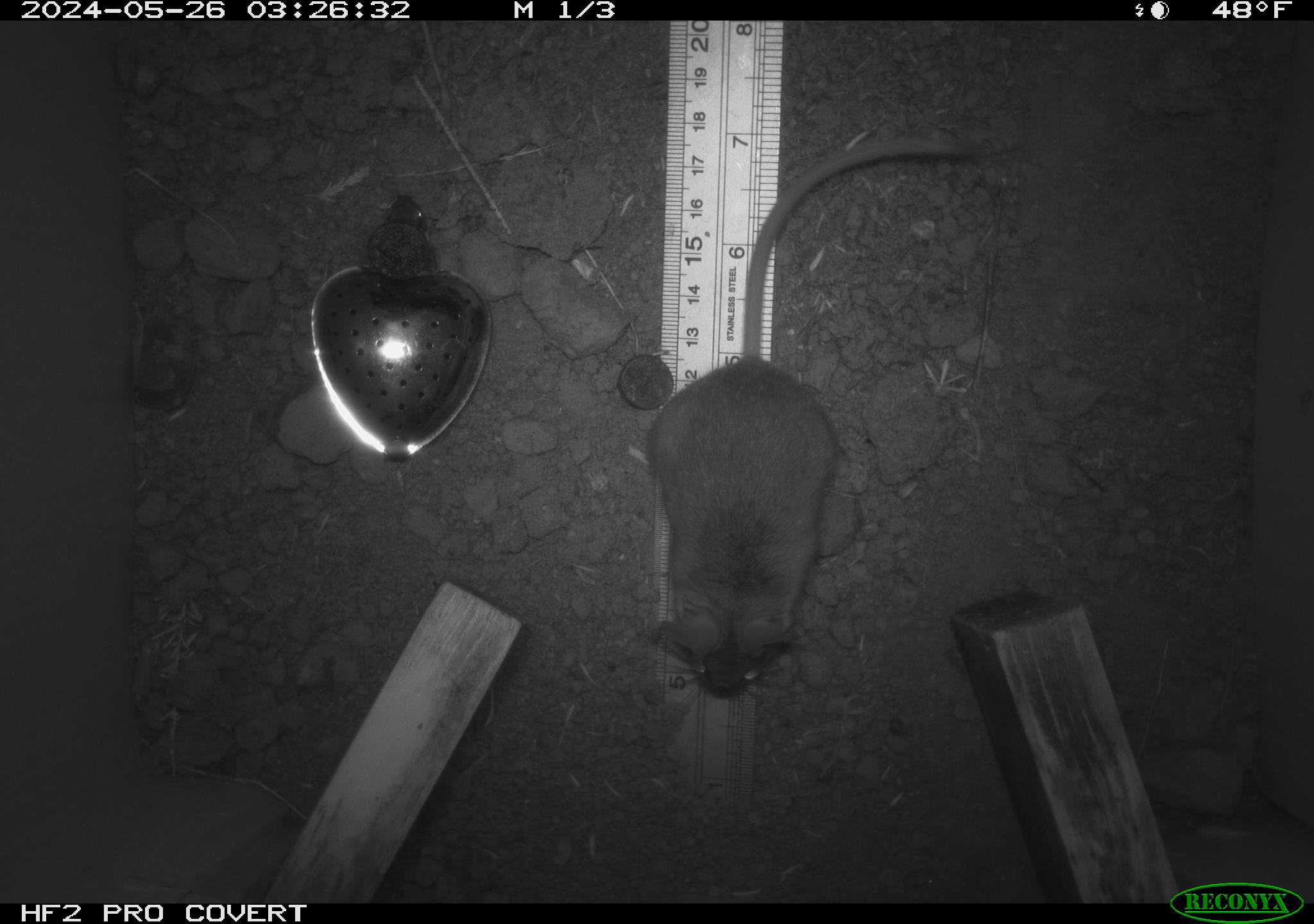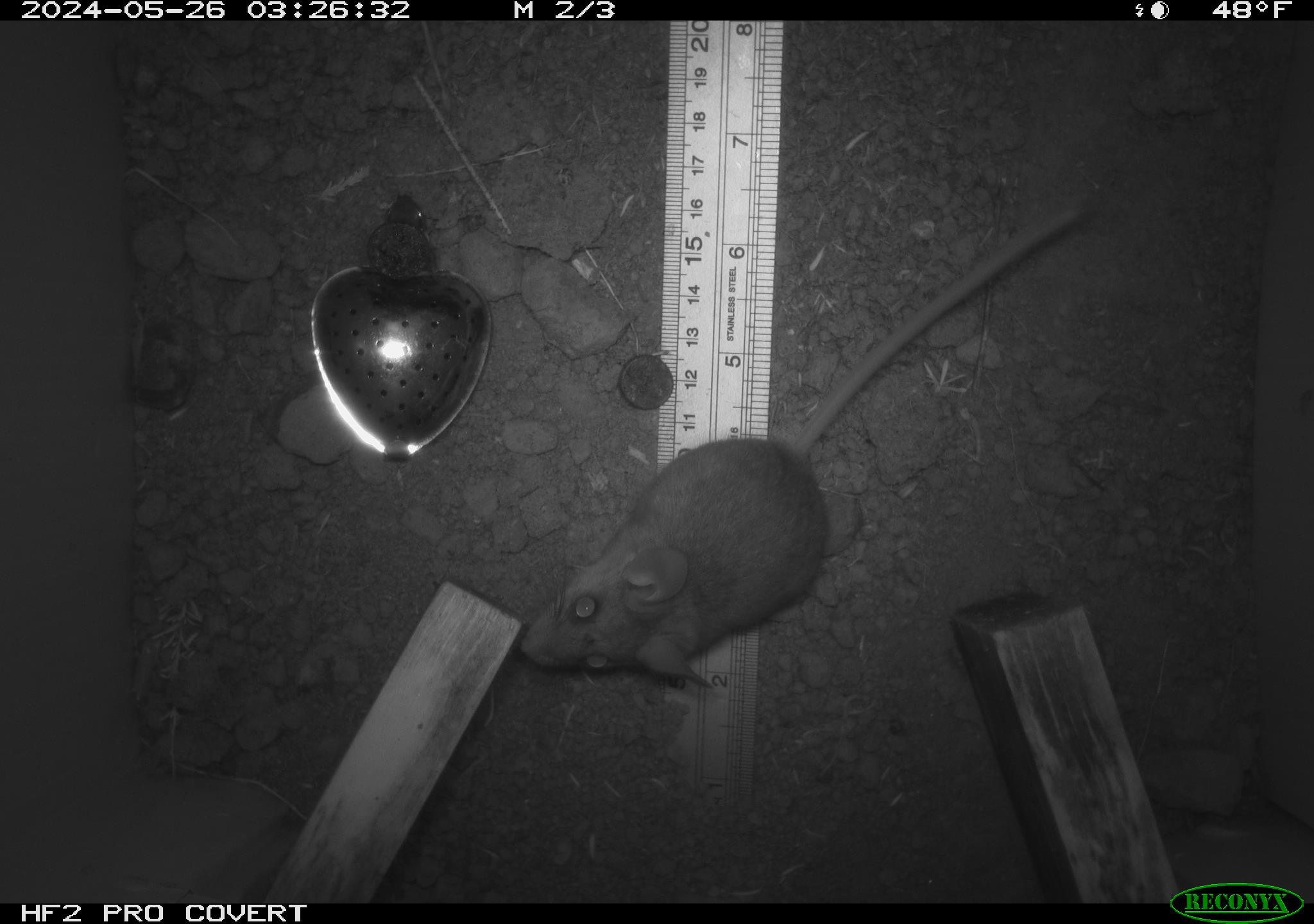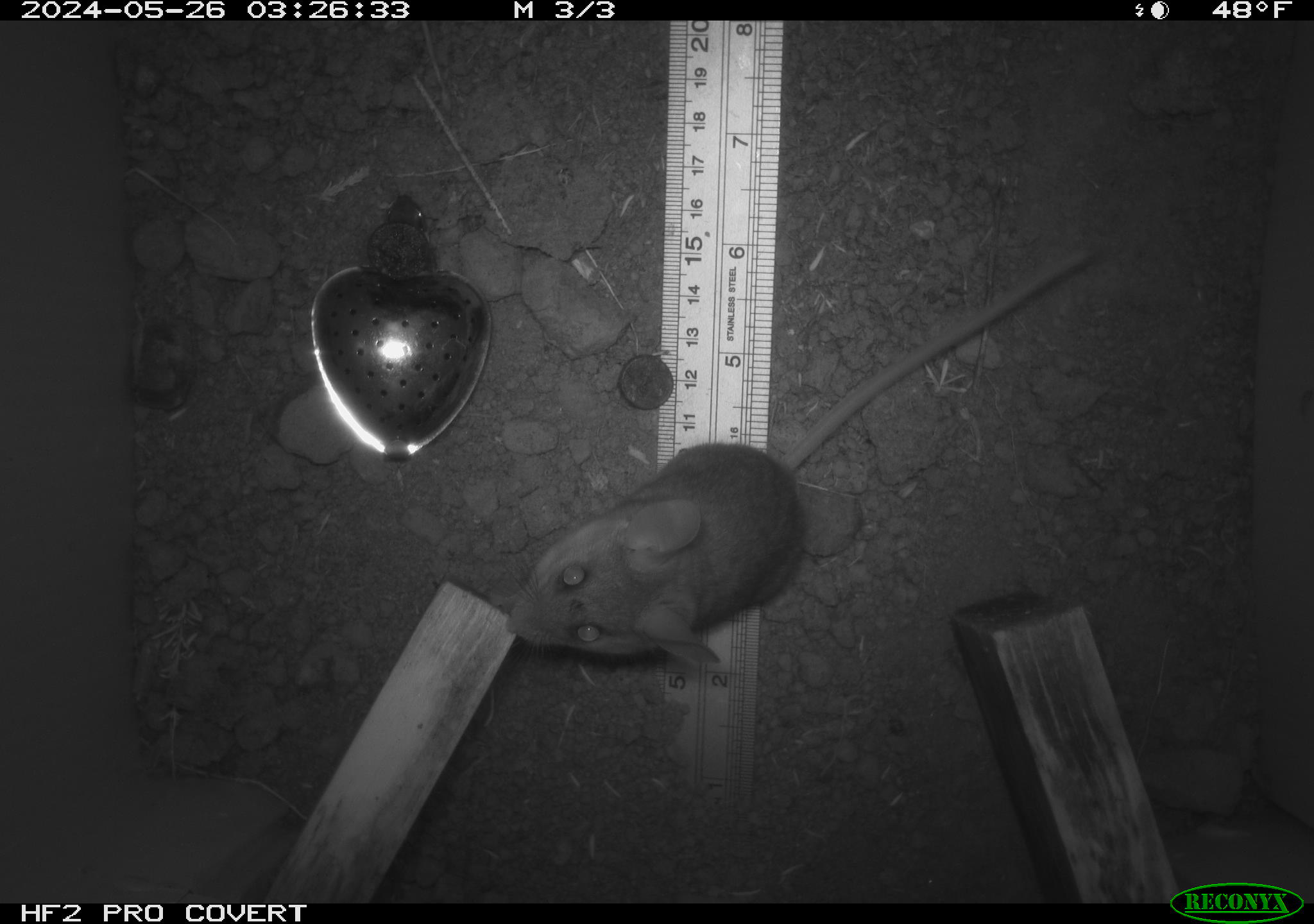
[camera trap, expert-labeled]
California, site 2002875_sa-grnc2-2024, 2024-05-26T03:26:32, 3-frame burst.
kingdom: Animalia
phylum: Chordata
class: Mammalia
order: Rodentia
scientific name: Rodentia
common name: rodent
Rodent (Rodentia).